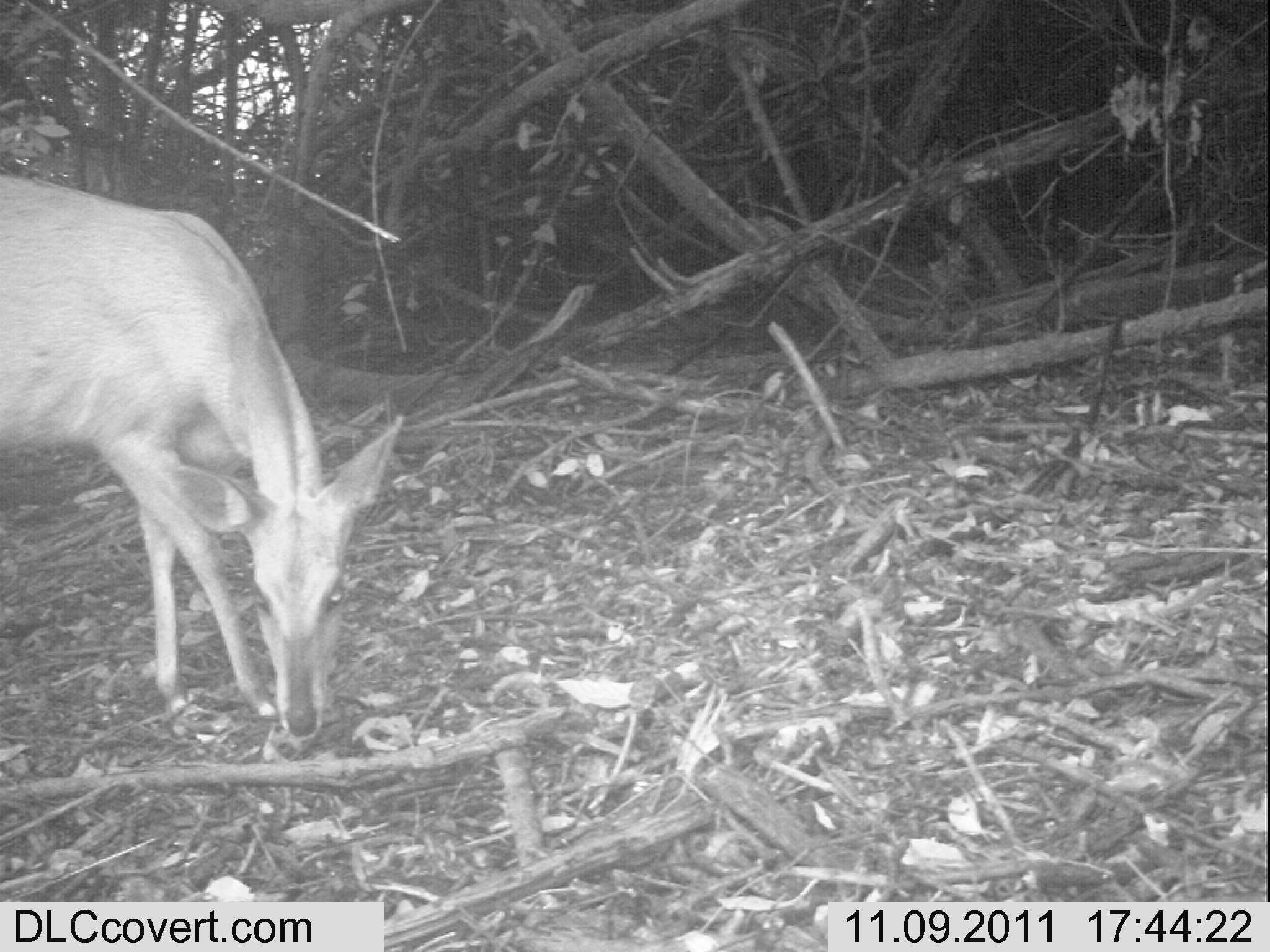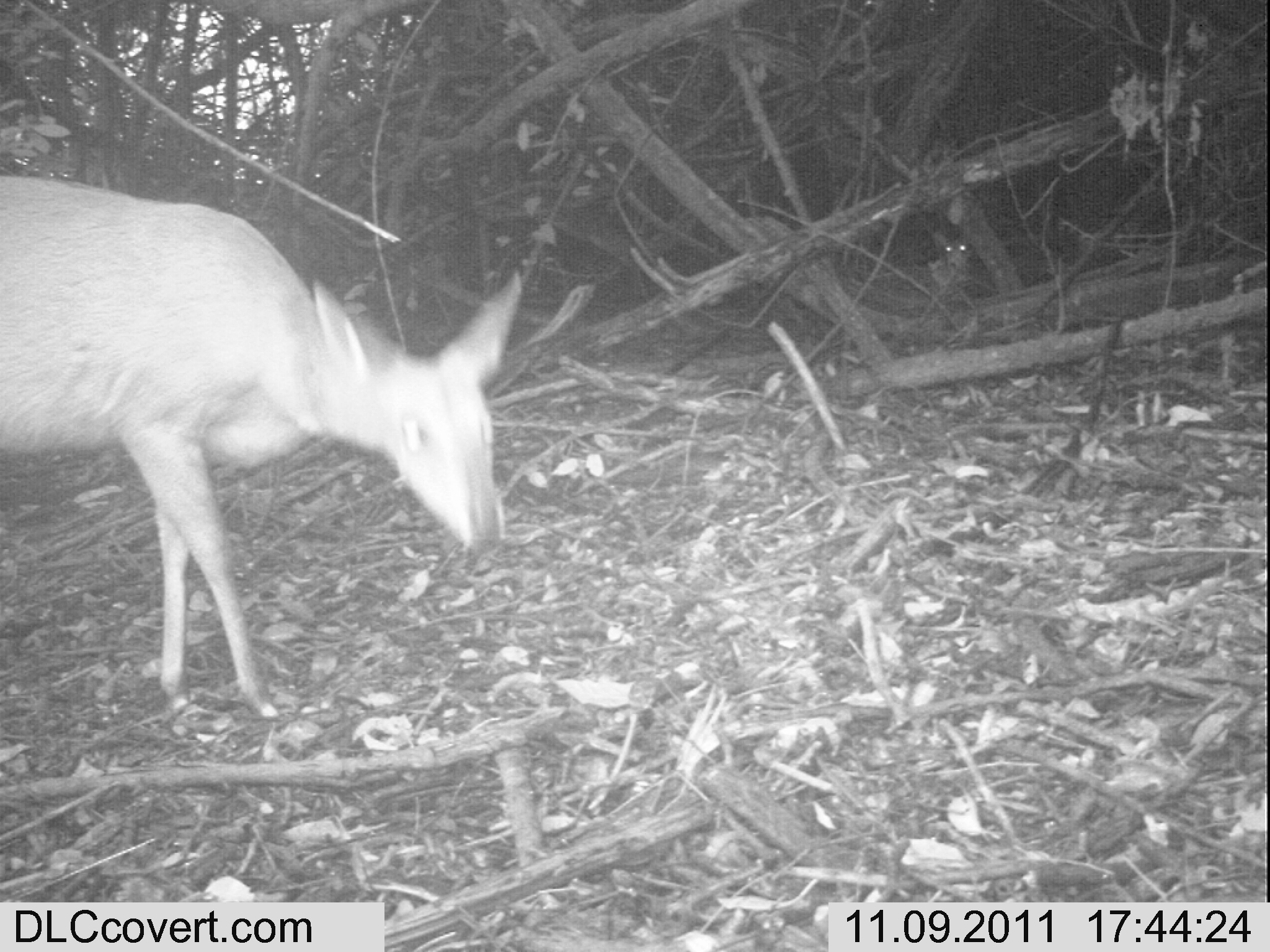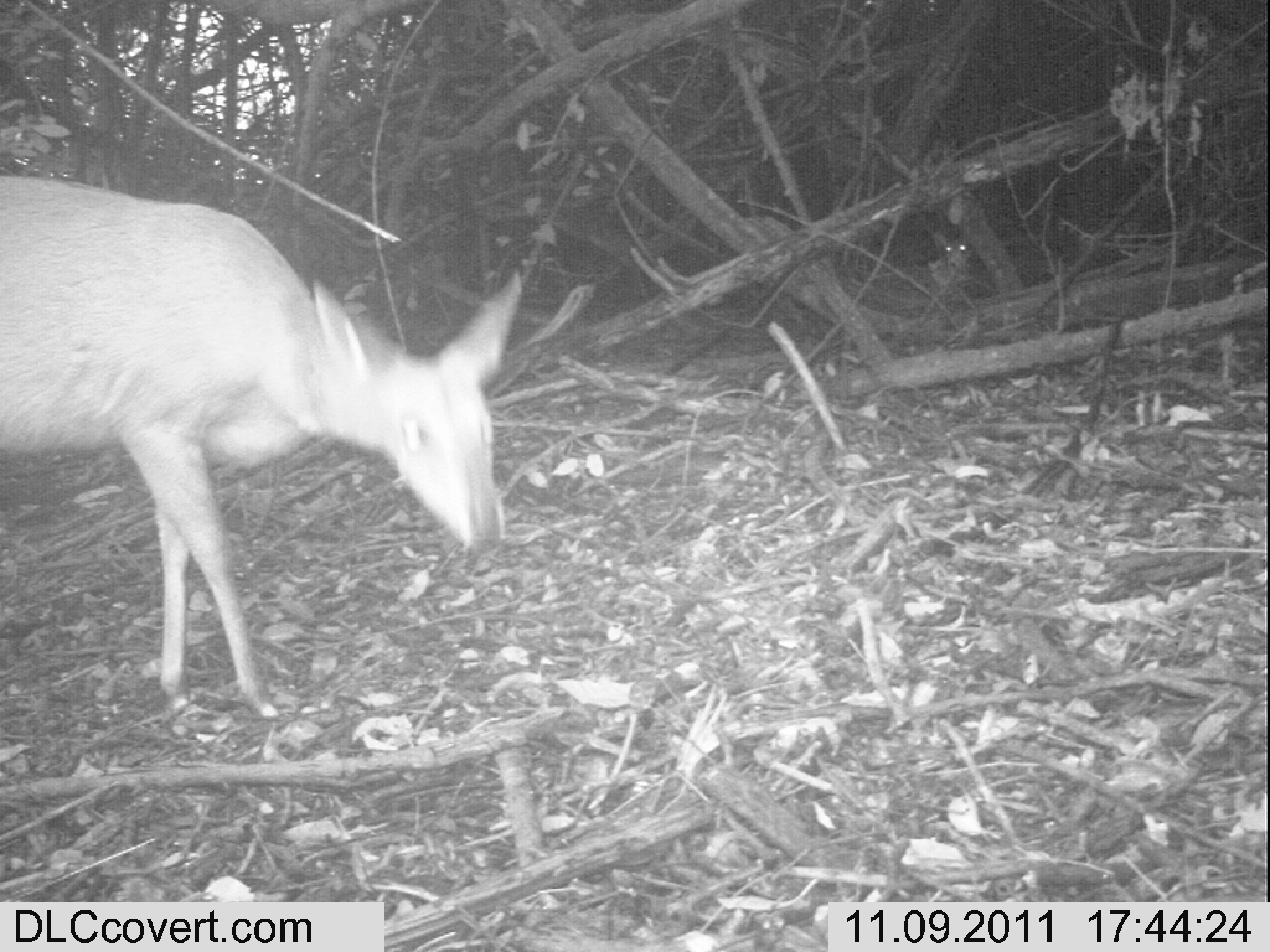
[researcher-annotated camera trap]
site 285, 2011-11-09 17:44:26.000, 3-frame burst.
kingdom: Animalia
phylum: Chordata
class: Mammalia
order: Artiodactyla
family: Bovidae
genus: Nesotragus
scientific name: Nesotragus moschatus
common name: suni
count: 1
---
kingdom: Animalia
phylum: Chordata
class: Mammalia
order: Artiodactyla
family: Bovidae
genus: Tragelaphus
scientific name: Tragelaphus scriptus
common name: bushbuck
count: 1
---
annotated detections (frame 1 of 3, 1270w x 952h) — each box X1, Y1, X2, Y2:
nesotragus moschatus: 0, 168, 404, 742; 923, 229, 978, 294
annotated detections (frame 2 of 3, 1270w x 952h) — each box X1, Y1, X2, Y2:
tragelaphus scriptus: 0, 174, 525, 719; 923, 227, 978, 294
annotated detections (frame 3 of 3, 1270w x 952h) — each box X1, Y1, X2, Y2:
nesotragus moschatus: 0, 172, 525, 720; 923, 225, 980, 288